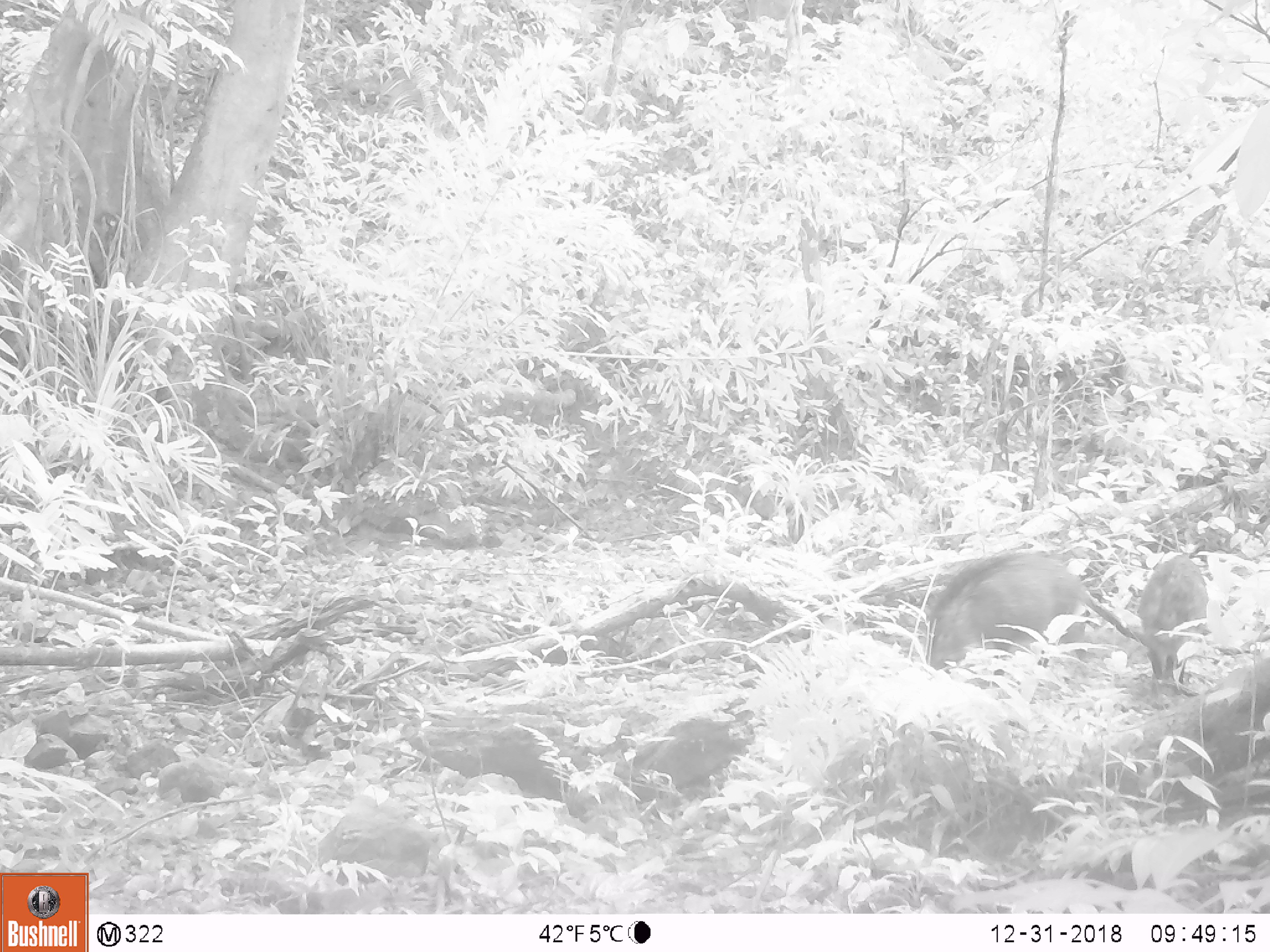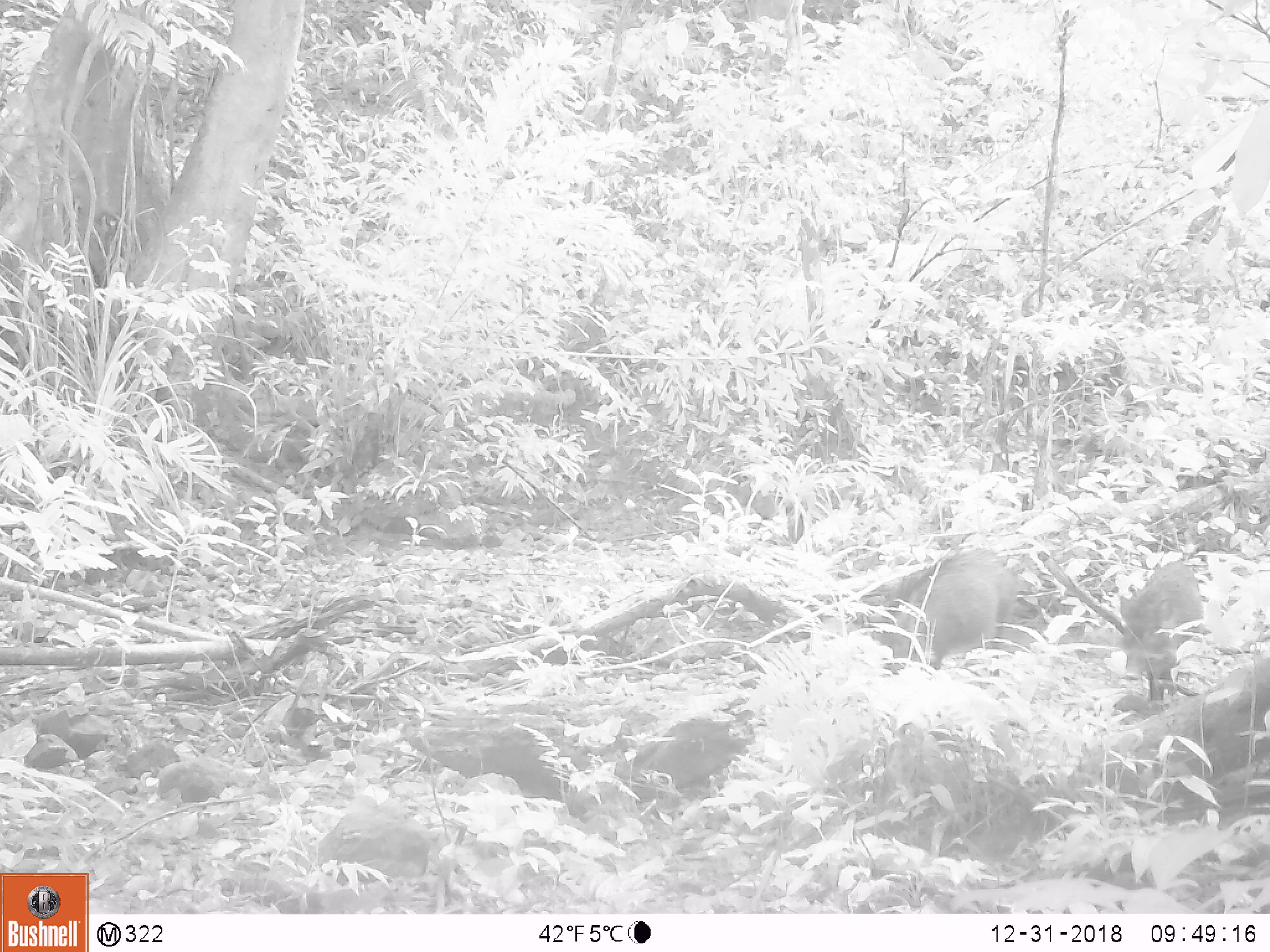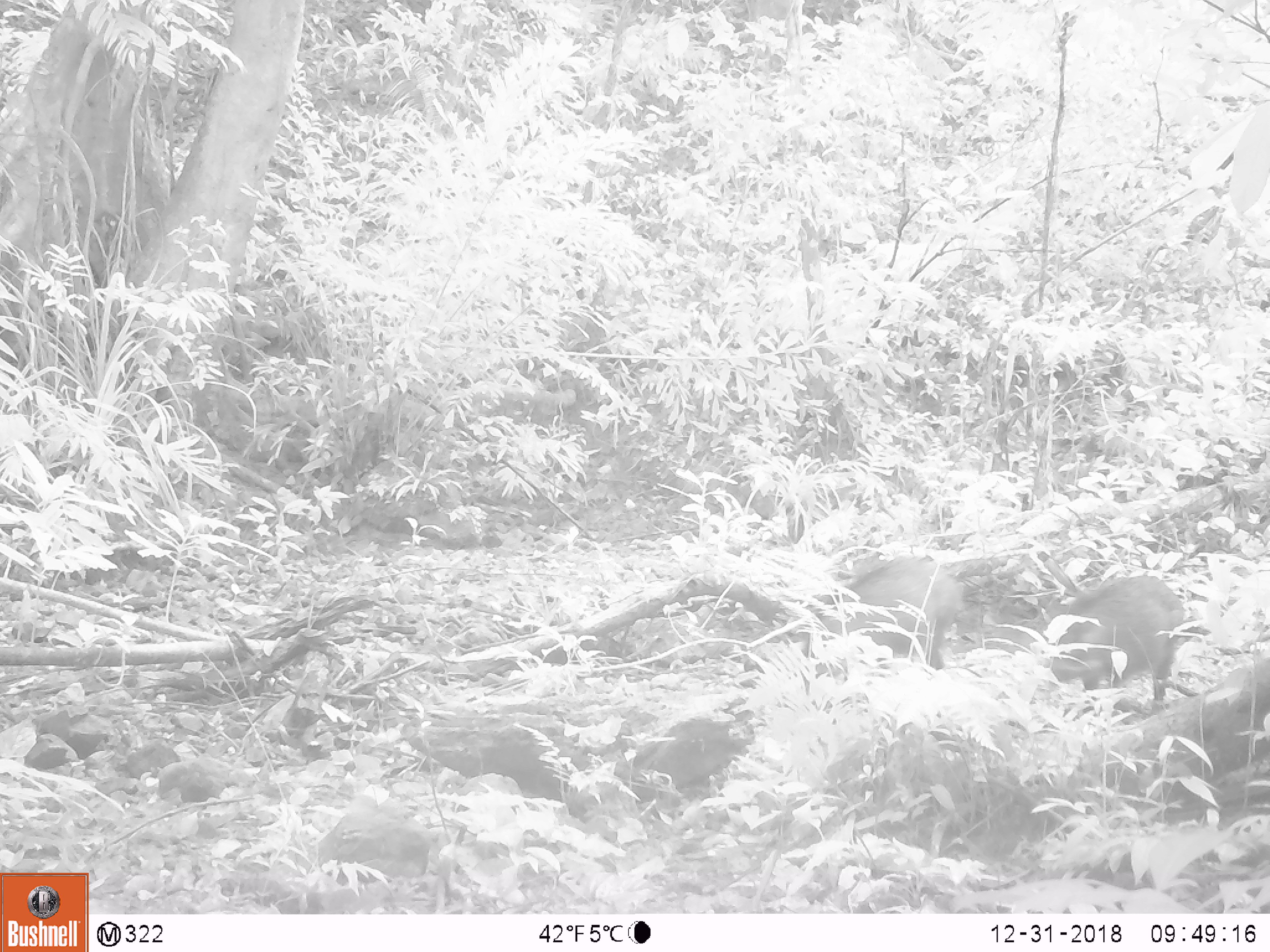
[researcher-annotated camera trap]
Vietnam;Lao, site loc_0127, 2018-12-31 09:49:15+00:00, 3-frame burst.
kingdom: Animalia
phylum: Chordata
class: Mammalia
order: Artiodactyla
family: Suidae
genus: Sus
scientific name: Sus scrofa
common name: eurasian wild pig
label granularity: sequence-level